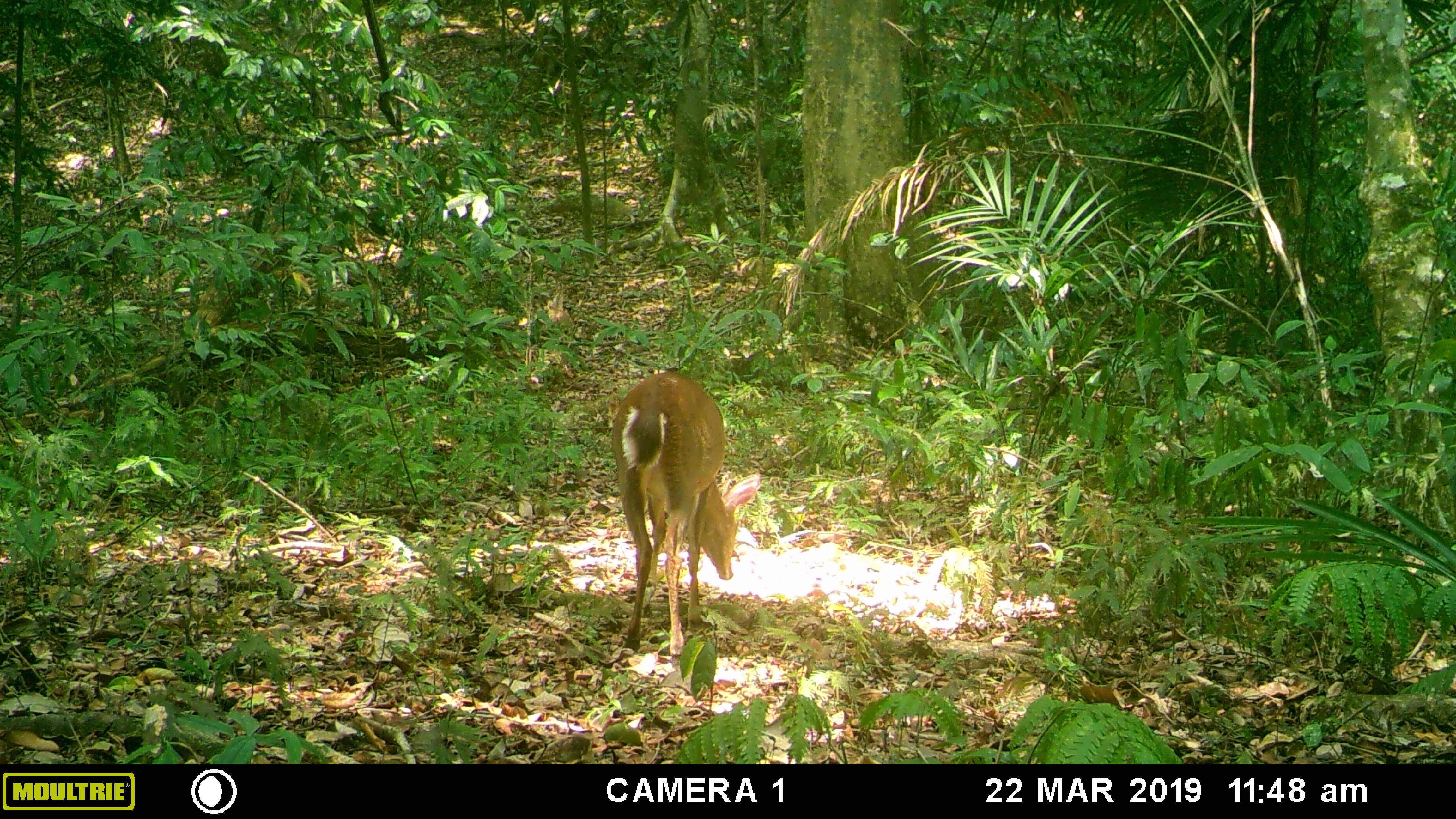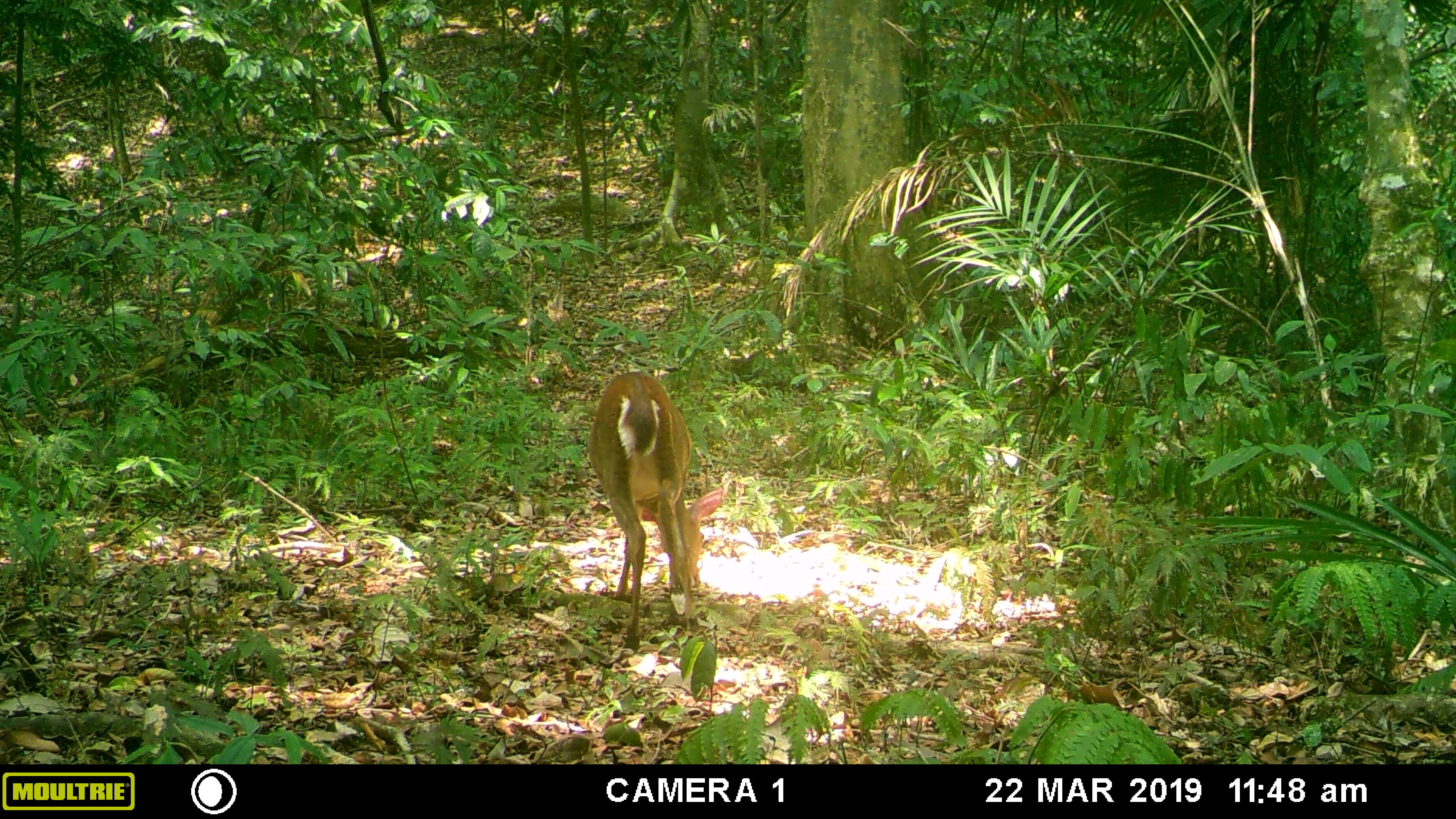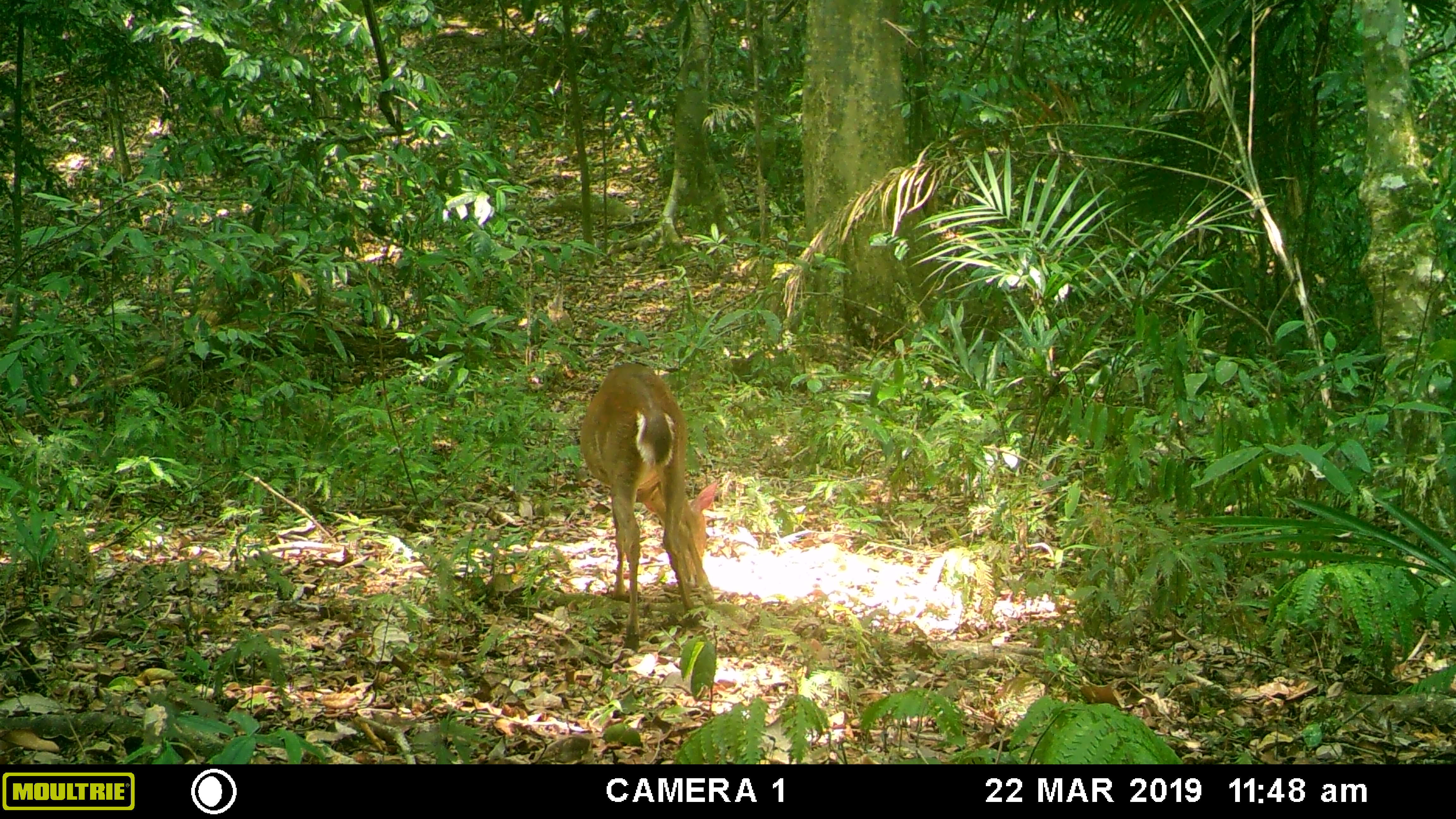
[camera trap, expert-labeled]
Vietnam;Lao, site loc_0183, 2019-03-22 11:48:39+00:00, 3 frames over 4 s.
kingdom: Animalia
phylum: Chordata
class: Mammalia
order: Artiodactyla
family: Cervidae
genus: Muntiacus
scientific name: Muntiacus vuquangensis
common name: large-antlered muntjac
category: large antlered muntjac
Large antlered muntjac (large-antlered muntjac) (Muntiacus vuquangensis). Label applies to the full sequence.